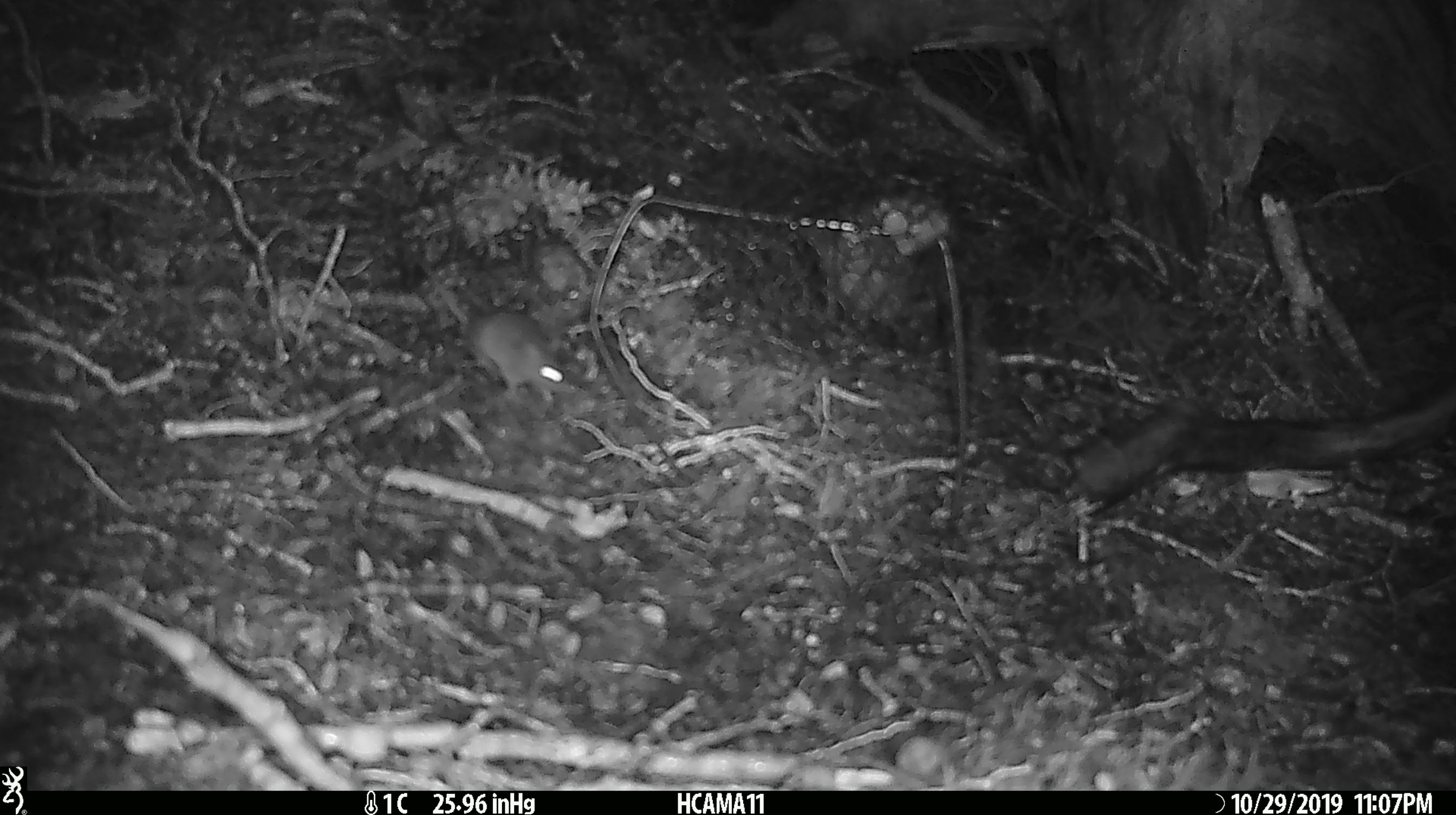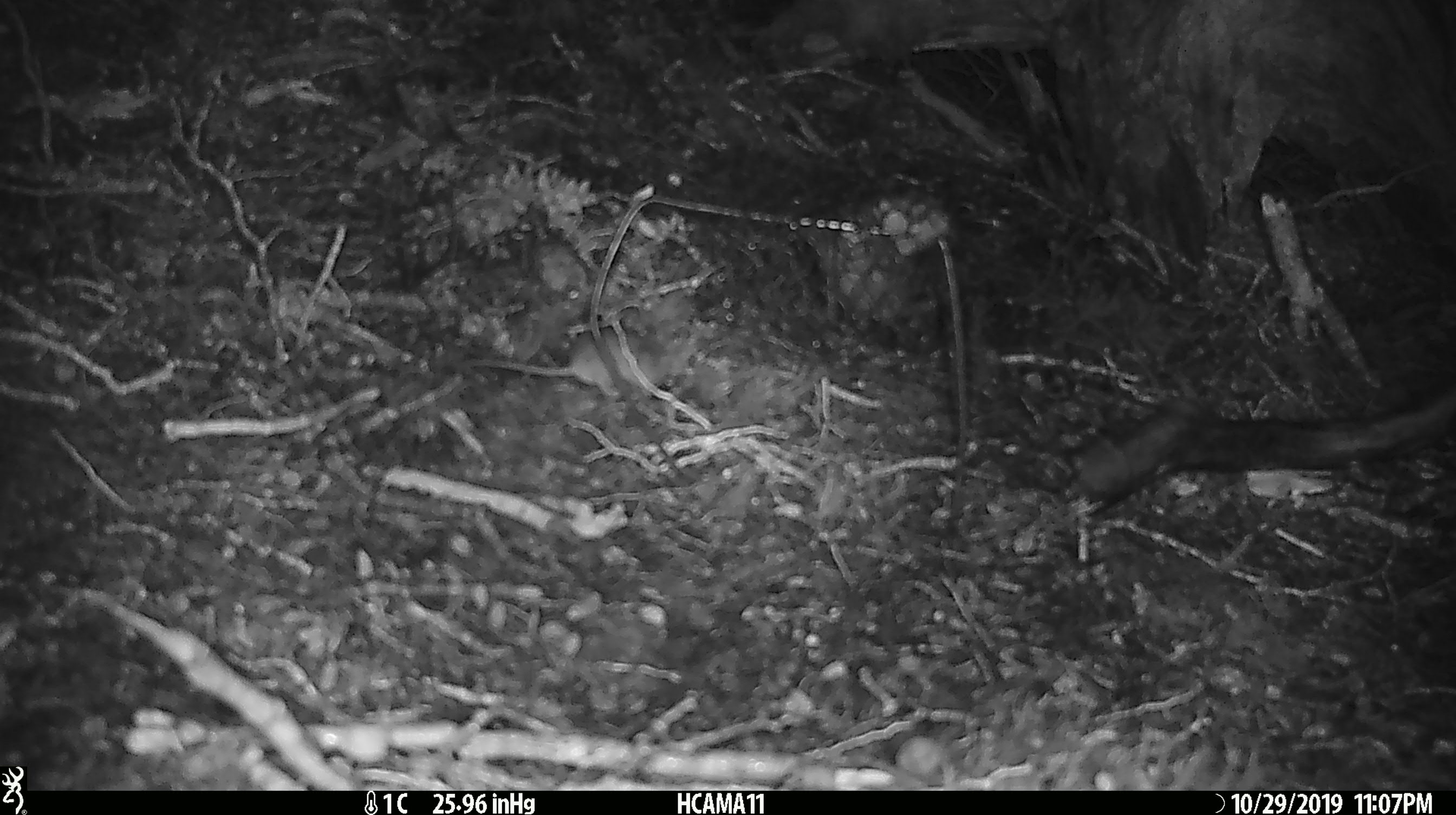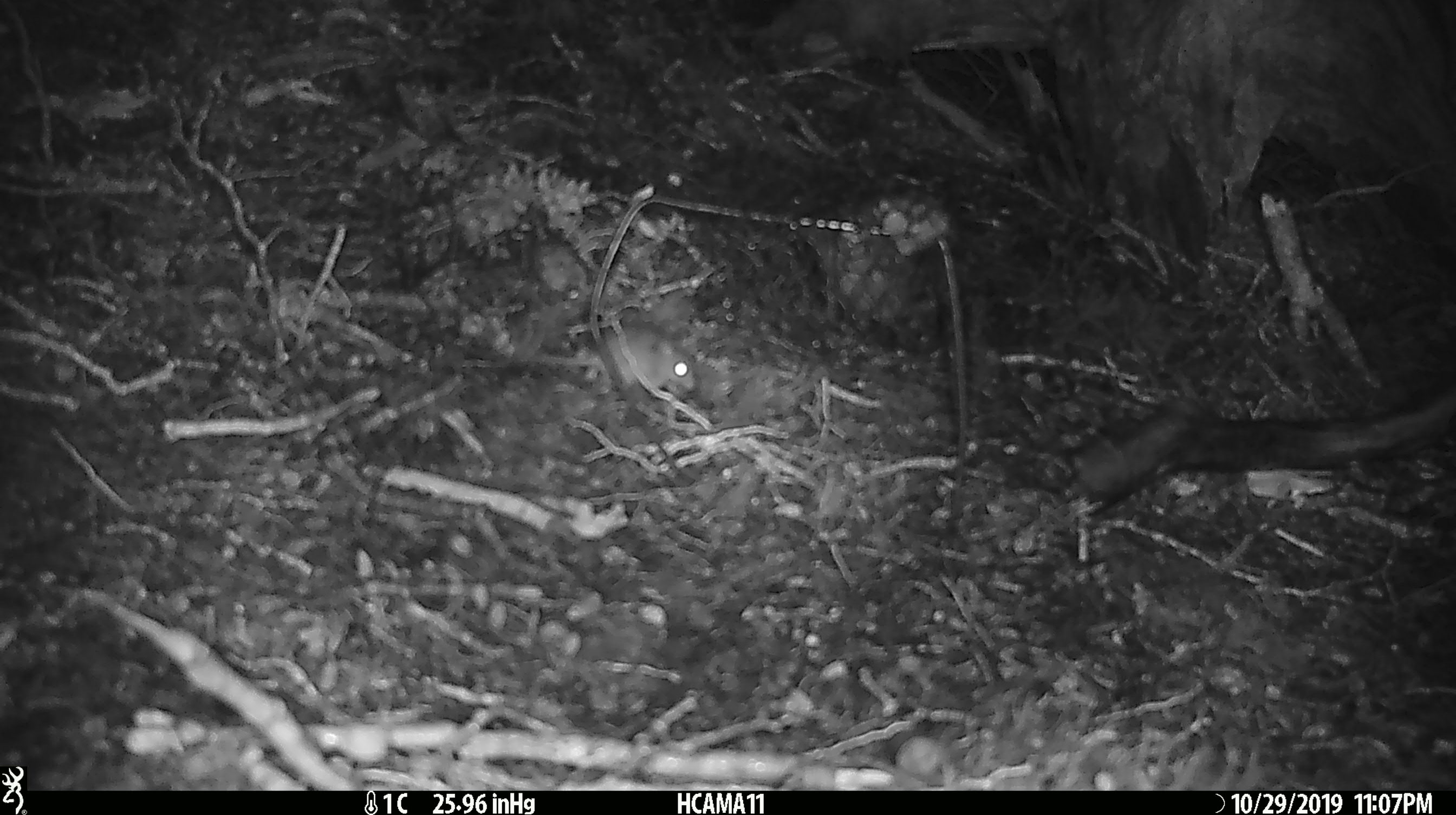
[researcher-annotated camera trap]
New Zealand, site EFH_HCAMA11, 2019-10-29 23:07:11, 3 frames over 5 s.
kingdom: Animalia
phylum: Chordata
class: Mammalia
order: Rodentia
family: Muridae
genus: Mus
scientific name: Mus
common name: mouse